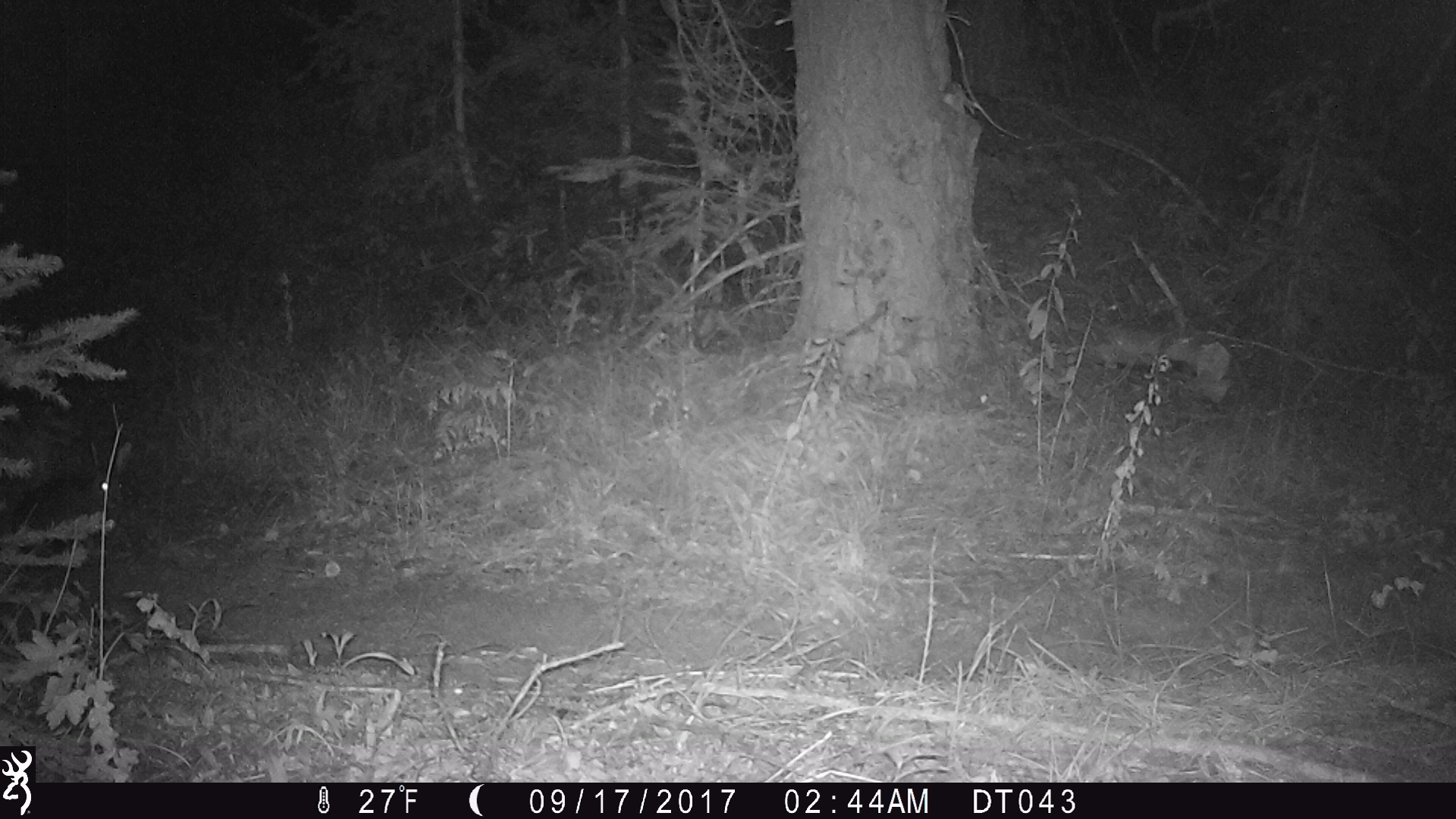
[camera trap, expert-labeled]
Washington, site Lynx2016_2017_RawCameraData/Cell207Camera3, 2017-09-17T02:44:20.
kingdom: Animalia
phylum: Chordata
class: Mammalia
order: Lagomorpha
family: Leporidae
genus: Lepus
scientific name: Lepus americanus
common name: snowshoe hare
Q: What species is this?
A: Lepus americanus (snowshoe hare).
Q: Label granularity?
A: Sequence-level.